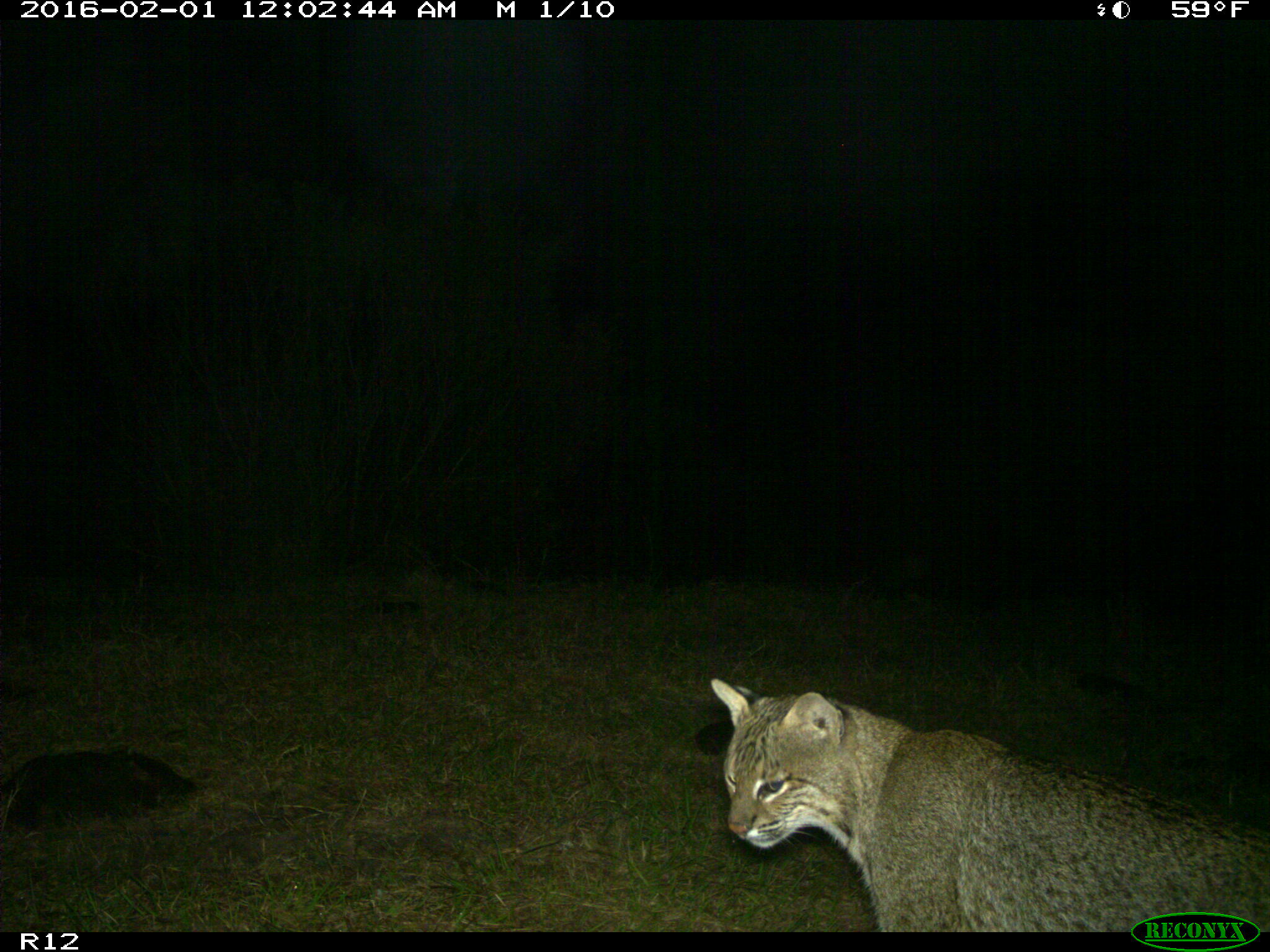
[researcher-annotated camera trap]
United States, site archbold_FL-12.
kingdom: Animalia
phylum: Chordata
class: Mammalia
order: Carnivora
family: Felidae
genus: Lynx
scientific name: Lynx rufus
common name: bobcat